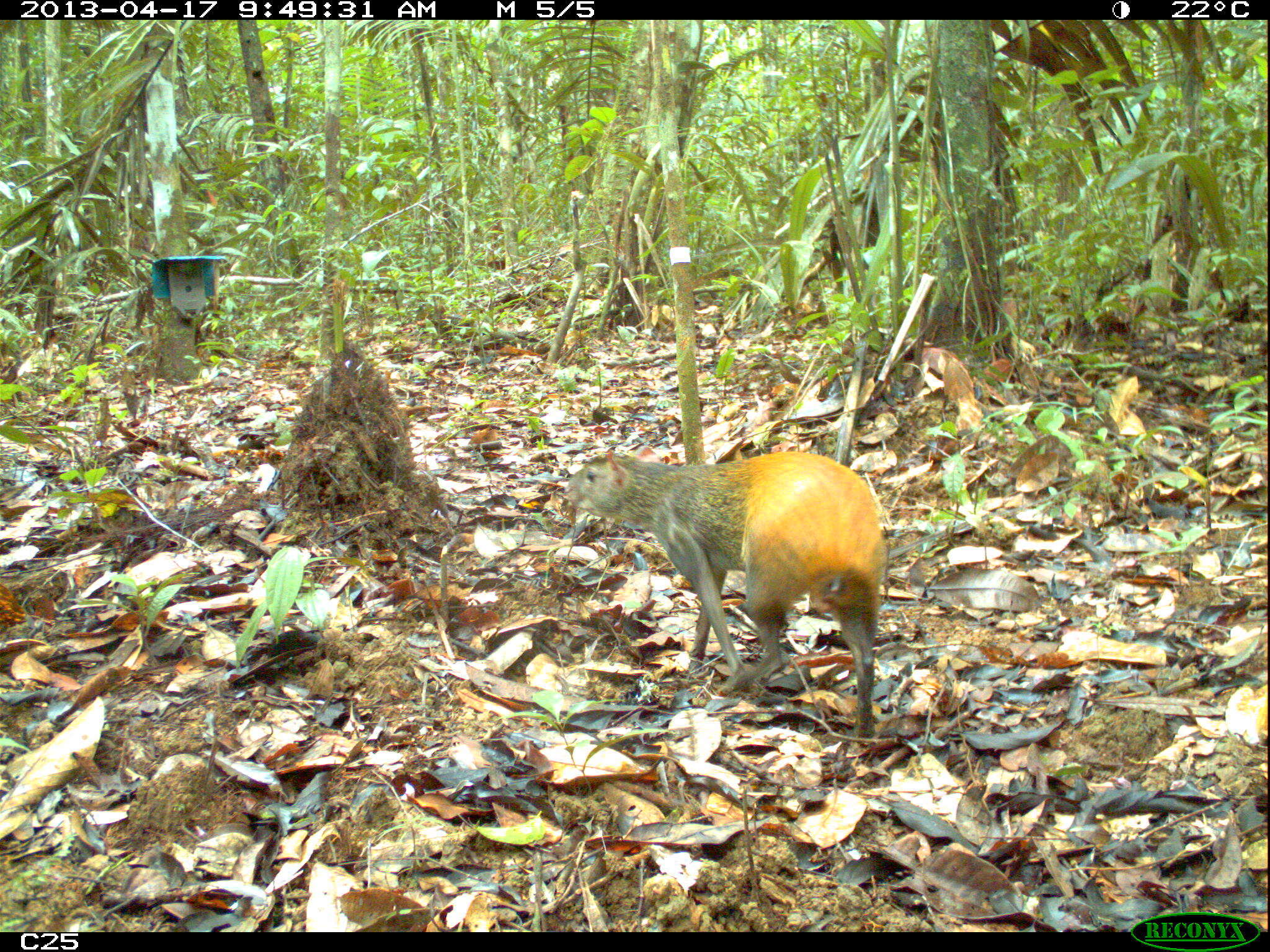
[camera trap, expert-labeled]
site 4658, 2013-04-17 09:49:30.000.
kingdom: Animalia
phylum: Chordata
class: Mammalia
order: Rodentia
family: Dasyproctidae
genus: Dasyprocta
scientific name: Dasyprocta leporina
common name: red-rumped agouti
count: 1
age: adult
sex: male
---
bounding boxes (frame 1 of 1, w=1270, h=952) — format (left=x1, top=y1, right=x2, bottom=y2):
dasyprocta leporina: (left=563, top=449, right=887, bottom=736)